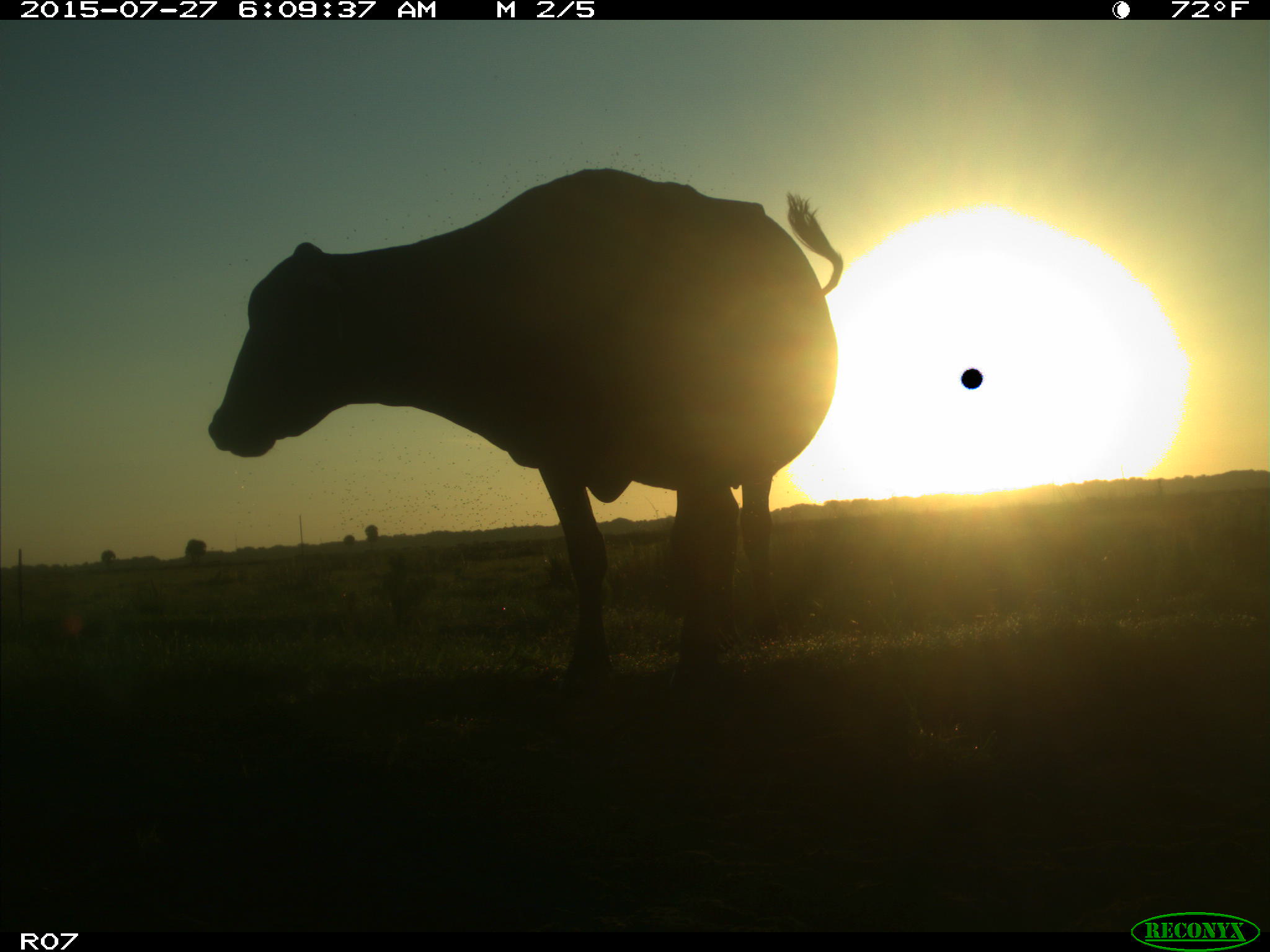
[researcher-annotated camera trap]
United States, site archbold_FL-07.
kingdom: Animalia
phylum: Chordata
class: Mammalia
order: Artiodactyla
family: Bovidae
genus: Bos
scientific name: Bos taurus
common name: domestic cow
Bos taurus (domestic cow).